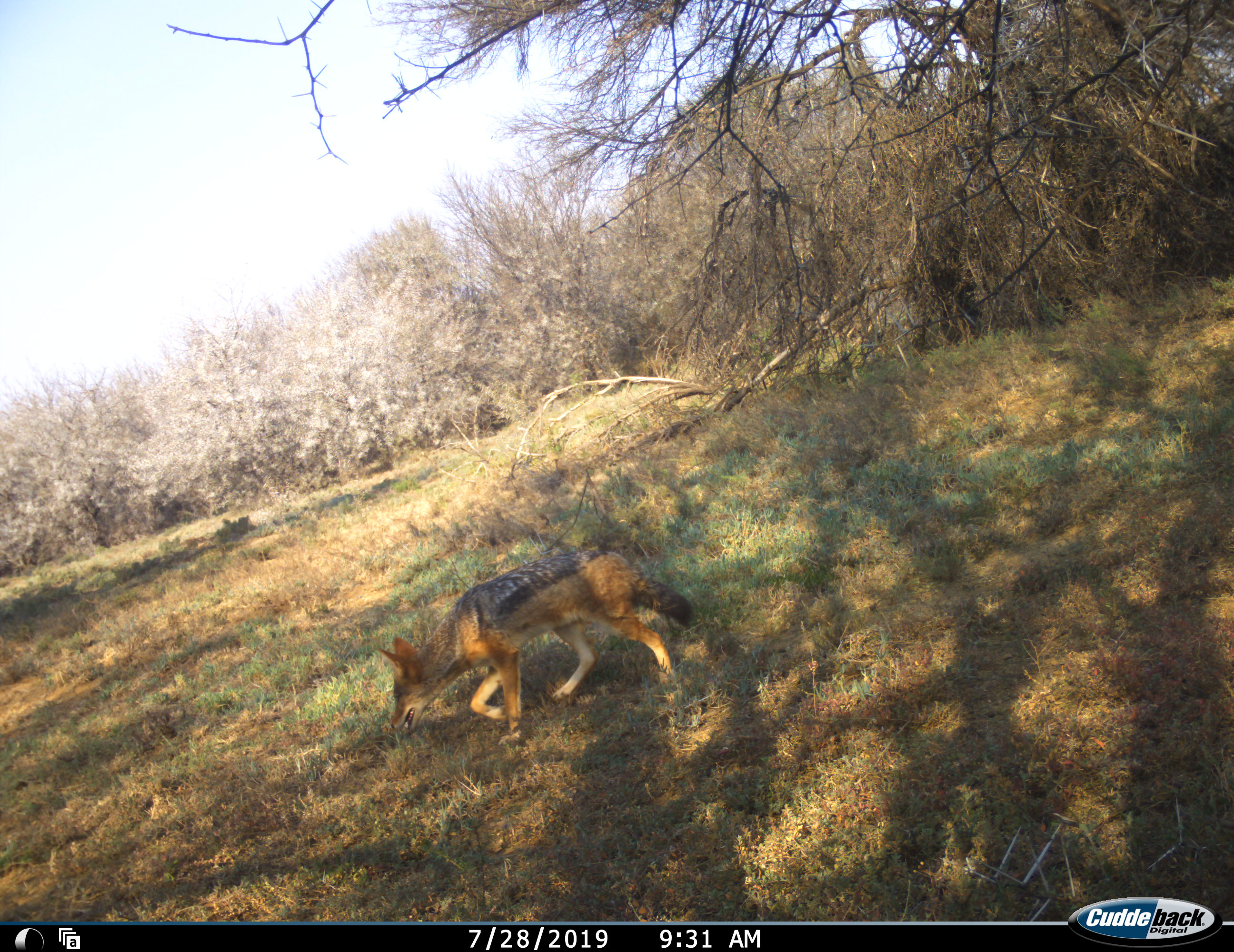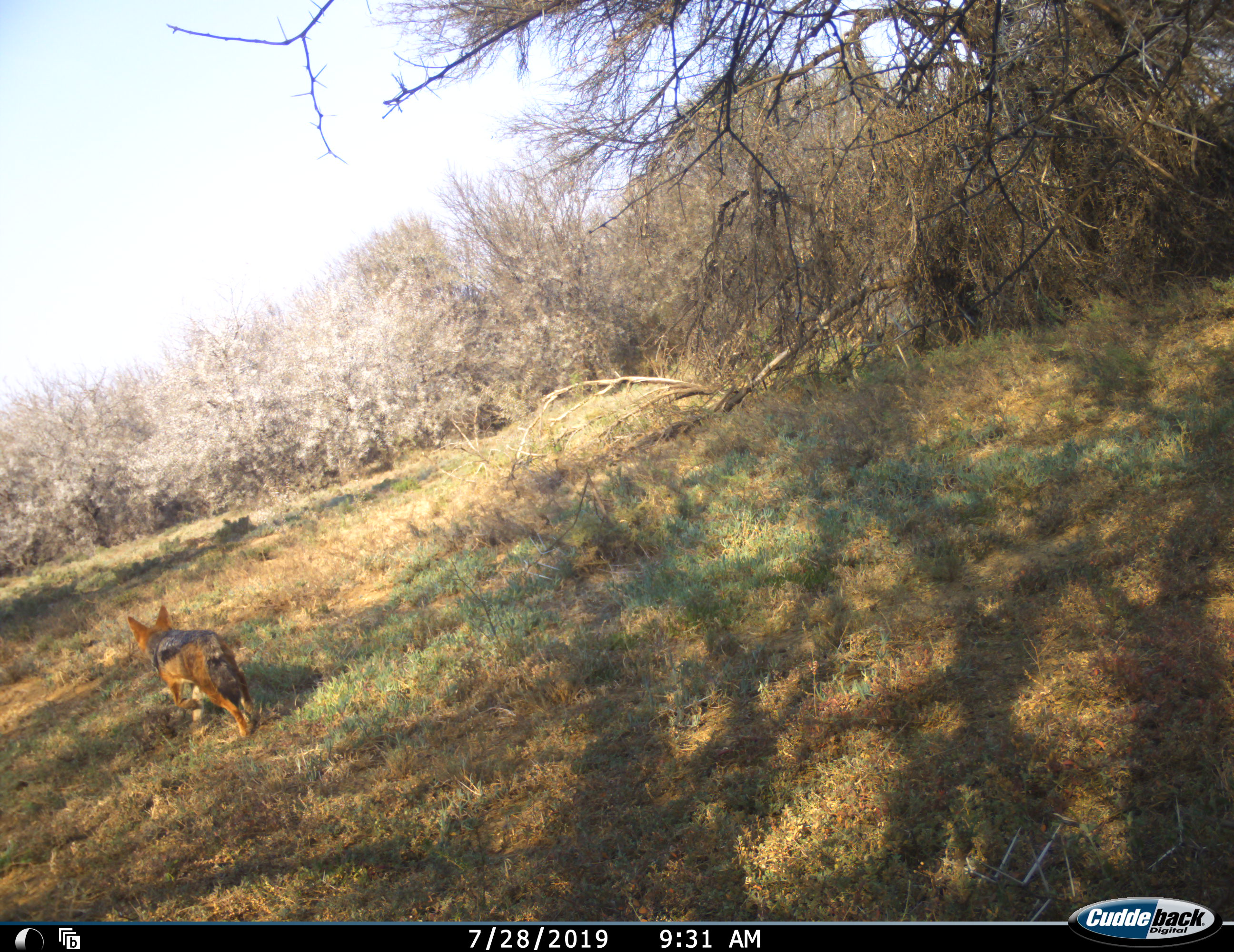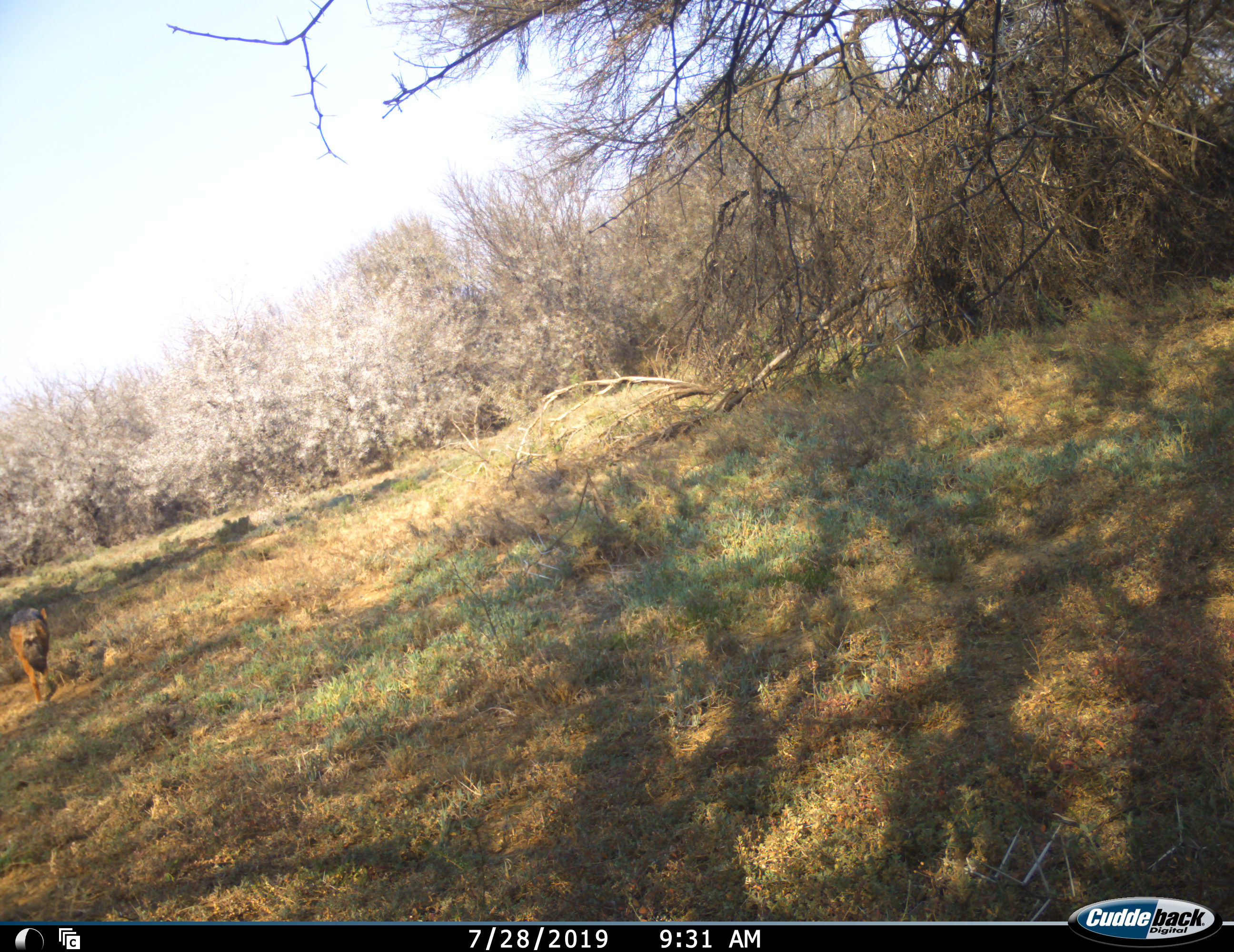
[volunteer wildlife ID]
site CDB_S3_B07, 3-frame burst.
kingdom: Animalia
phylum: Chordata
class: Mammalia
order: Carnivora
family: Canidae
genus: Lupulella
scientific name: Lupulella mesomelas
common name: black-backed jackal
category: jackalblackbacked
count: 1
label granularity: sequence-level